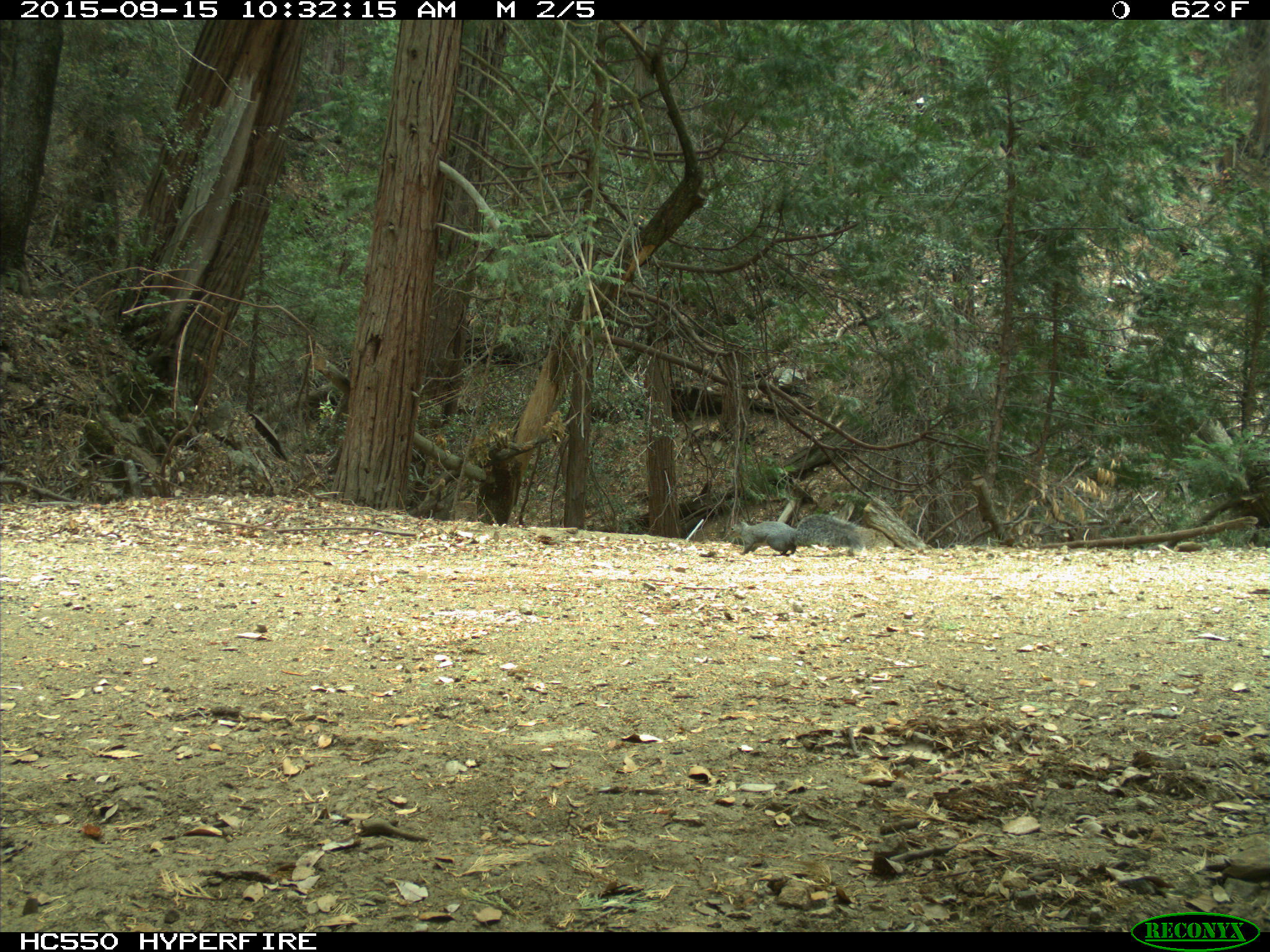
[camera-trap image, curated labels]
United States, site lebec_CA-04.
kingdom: Animalia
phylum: Chordata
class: Mammalia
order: Rodentia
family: Sciuridae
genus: Sciurus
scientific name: Sciurus carolinensis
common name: eastern gray squirrel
Sciurus carolinensis (eastern gray squirrel).